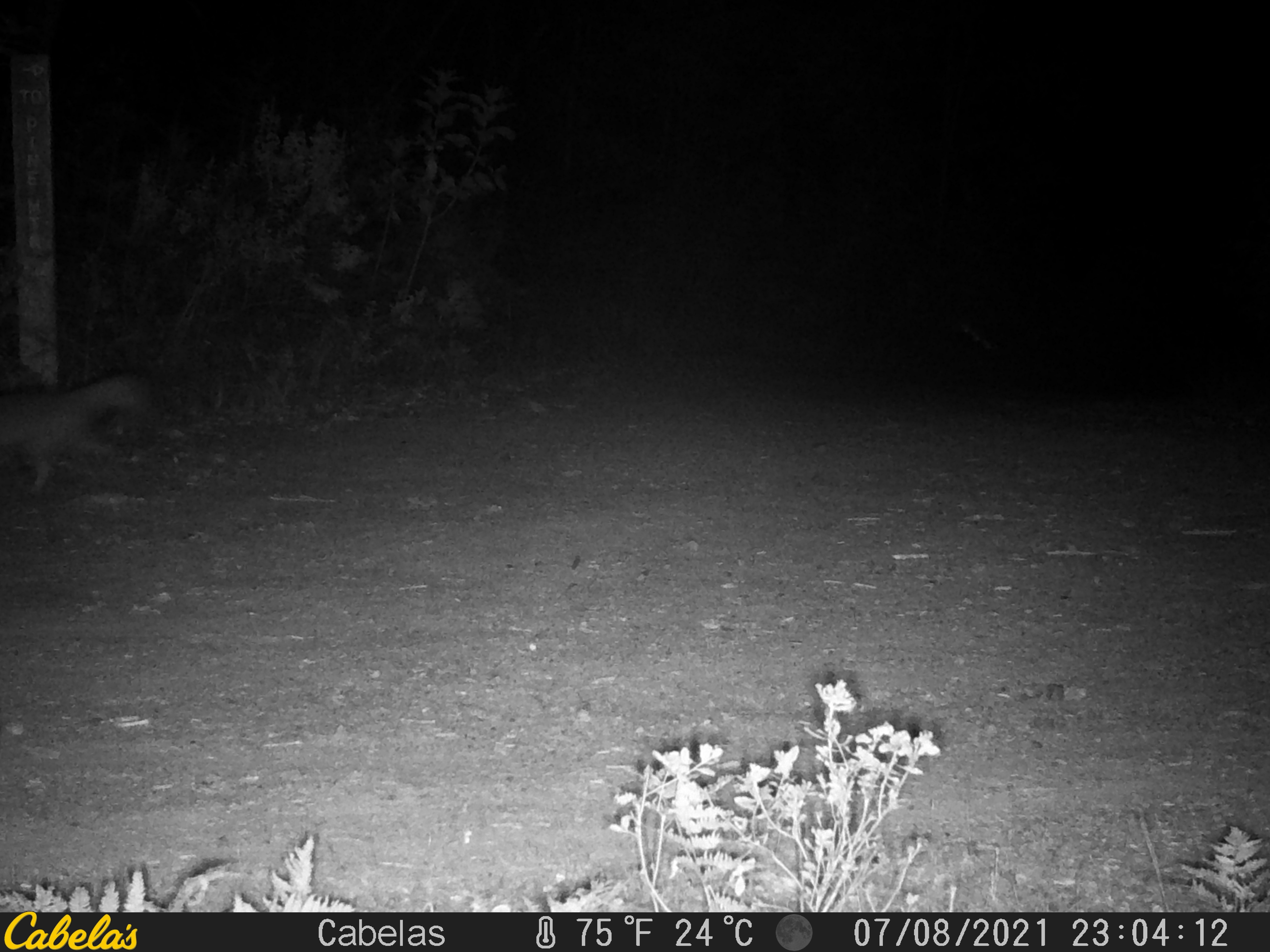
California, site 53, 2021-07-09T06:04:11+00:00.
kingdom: Animalia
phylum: Chordata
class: Mammalia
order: Carnivora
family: Canidae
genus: Urocyon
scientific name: Urocyon cinereoargenteus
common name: gray fox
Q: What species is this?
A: Gray fox (Urocyon cinereoargenteus).